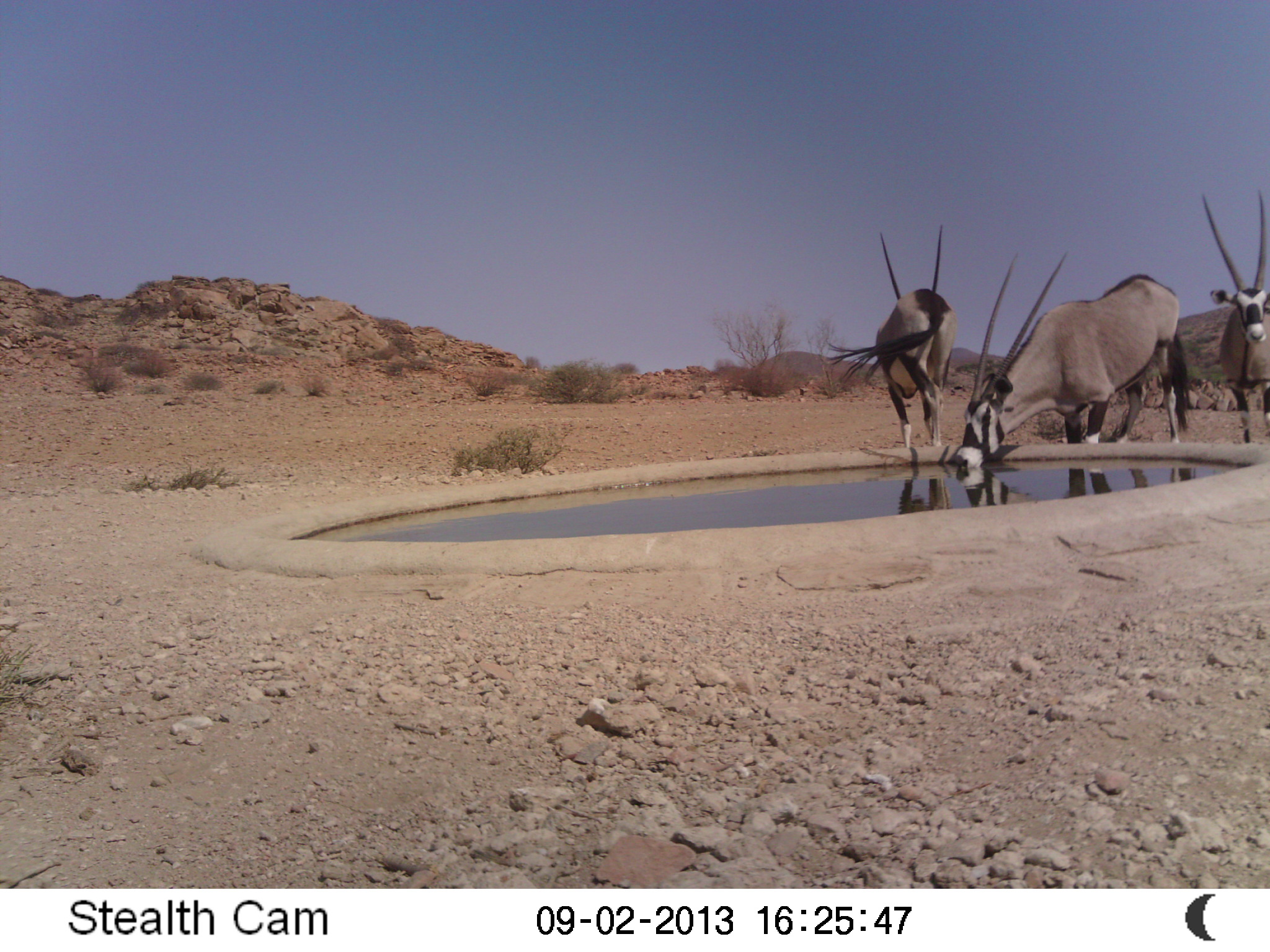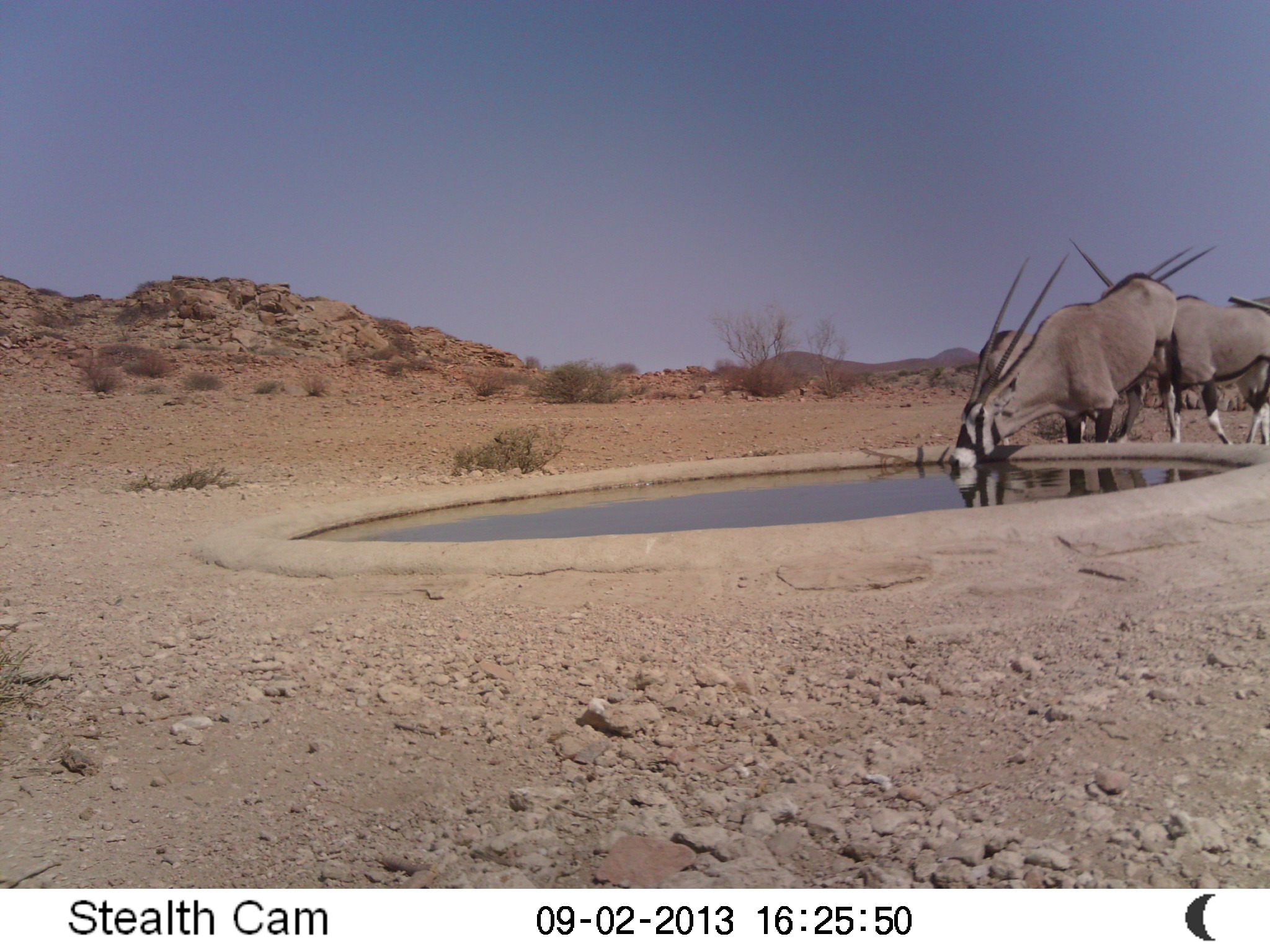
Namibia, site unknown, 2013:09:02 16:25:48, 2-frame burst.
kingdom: Animalia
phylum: Chordata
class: Mammalia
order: Artiodactyla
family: Bovidae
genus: Oryx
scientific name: Oryx gazella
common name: gemsbok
Oryx gazella (gemsbok).